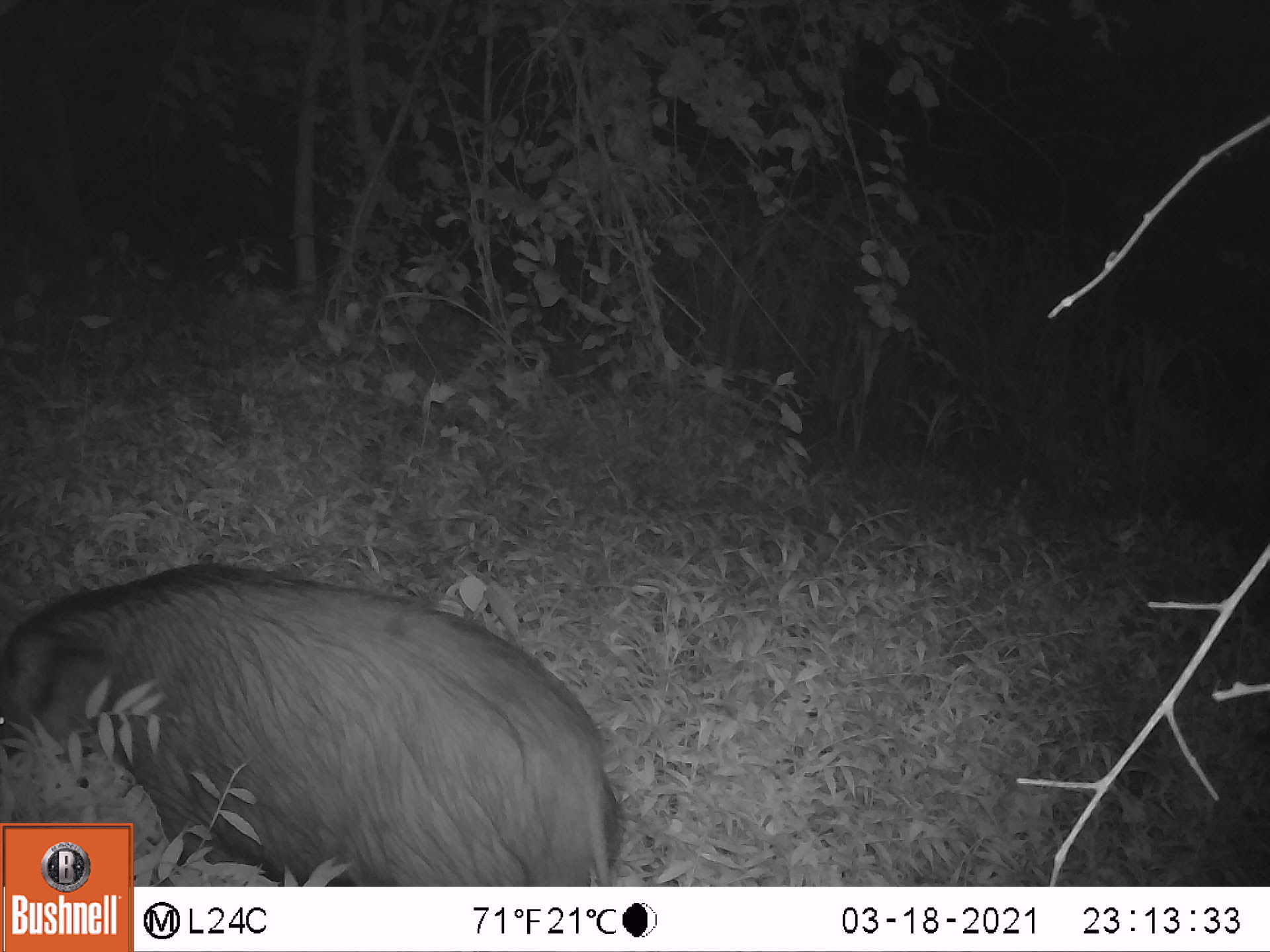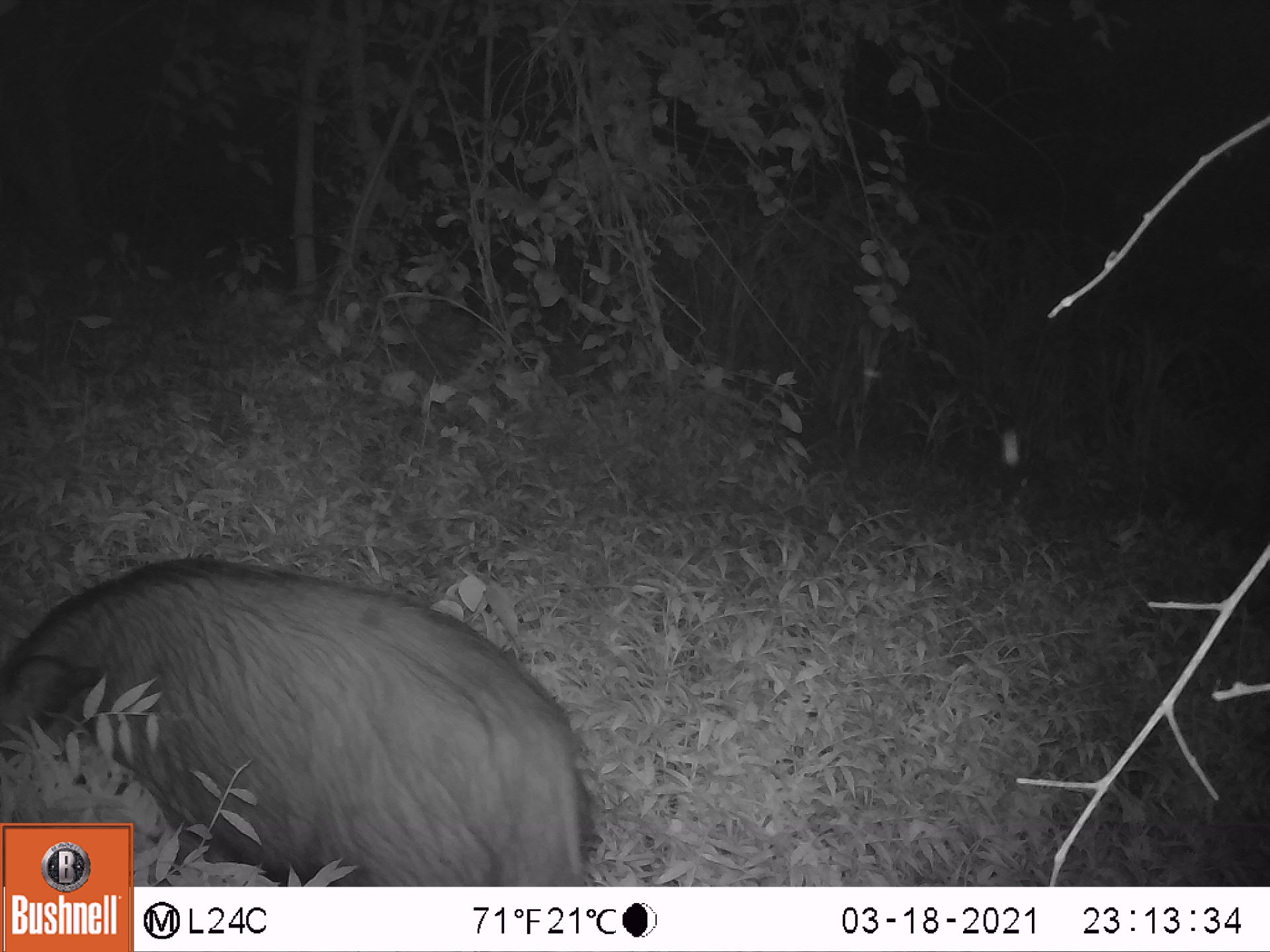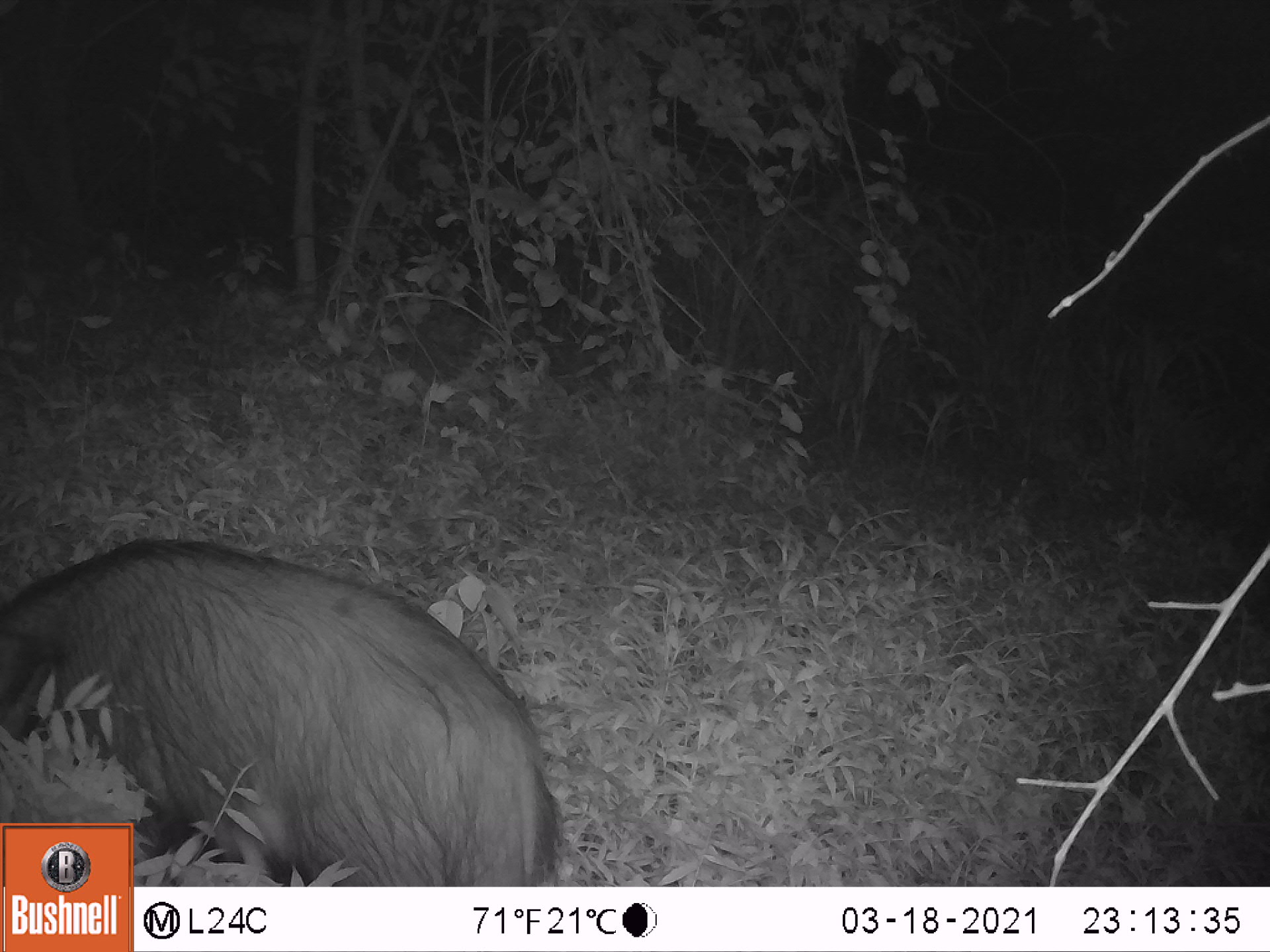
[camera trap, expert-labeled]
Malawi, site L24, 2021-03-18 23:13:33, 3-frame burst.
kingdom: Animalia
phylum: Chordata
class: Mammalia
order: Artiodactyla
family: Suidae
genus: Potamochoerus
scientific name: Potamochoerus larvatus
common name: bushpig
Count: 1.